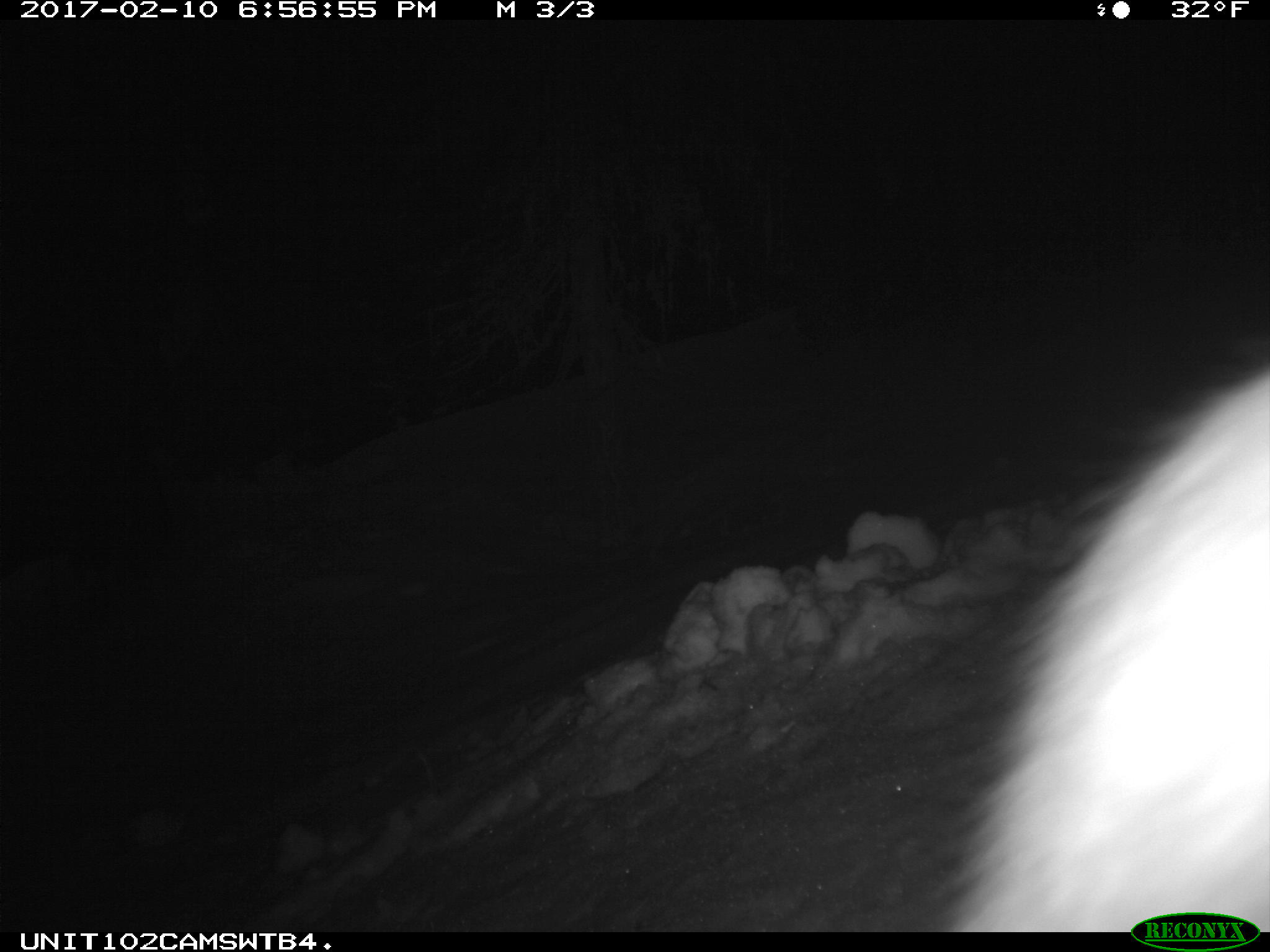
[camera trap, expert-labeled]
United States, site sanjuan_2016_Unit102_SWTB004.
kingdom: Animalia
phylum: Chordata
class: Mammalia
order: Lagomorpha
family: Leporidae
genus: Lepus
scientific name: Lepus americanus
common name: snowshoe hare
Lepus americanus (snowshoe hare).